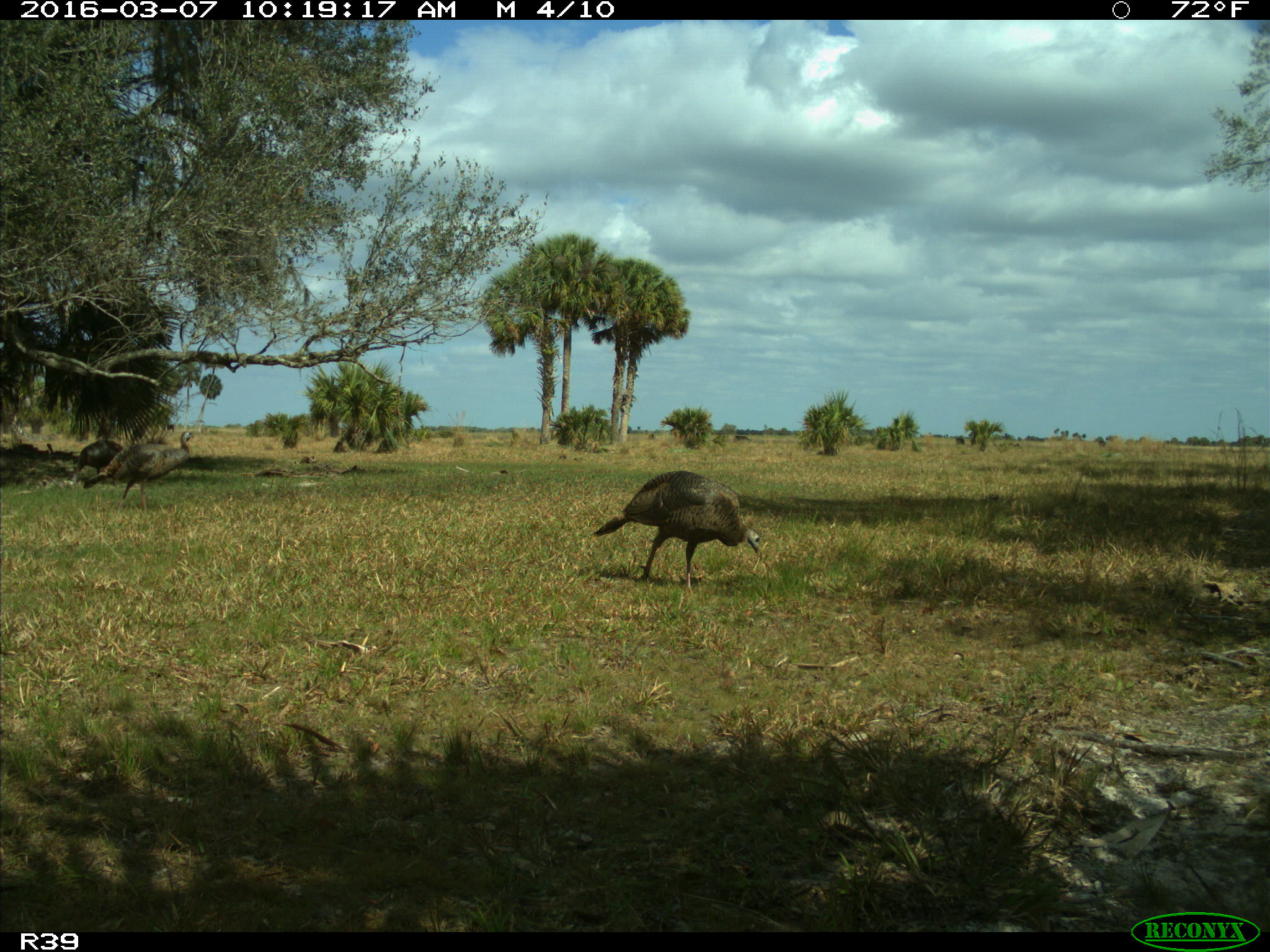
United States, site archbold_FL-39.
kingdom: Animalia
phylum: Chordata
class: Aves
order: Galliformes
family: Phasianidae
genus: Meleagris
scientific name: Meleagris gallopavo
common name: wild turkey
Meleagris gallopavo (wild turkey).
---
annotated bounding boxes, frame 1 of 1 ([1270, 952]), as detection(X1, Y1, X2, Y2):
animal: detection(588, 469, 761, 584)